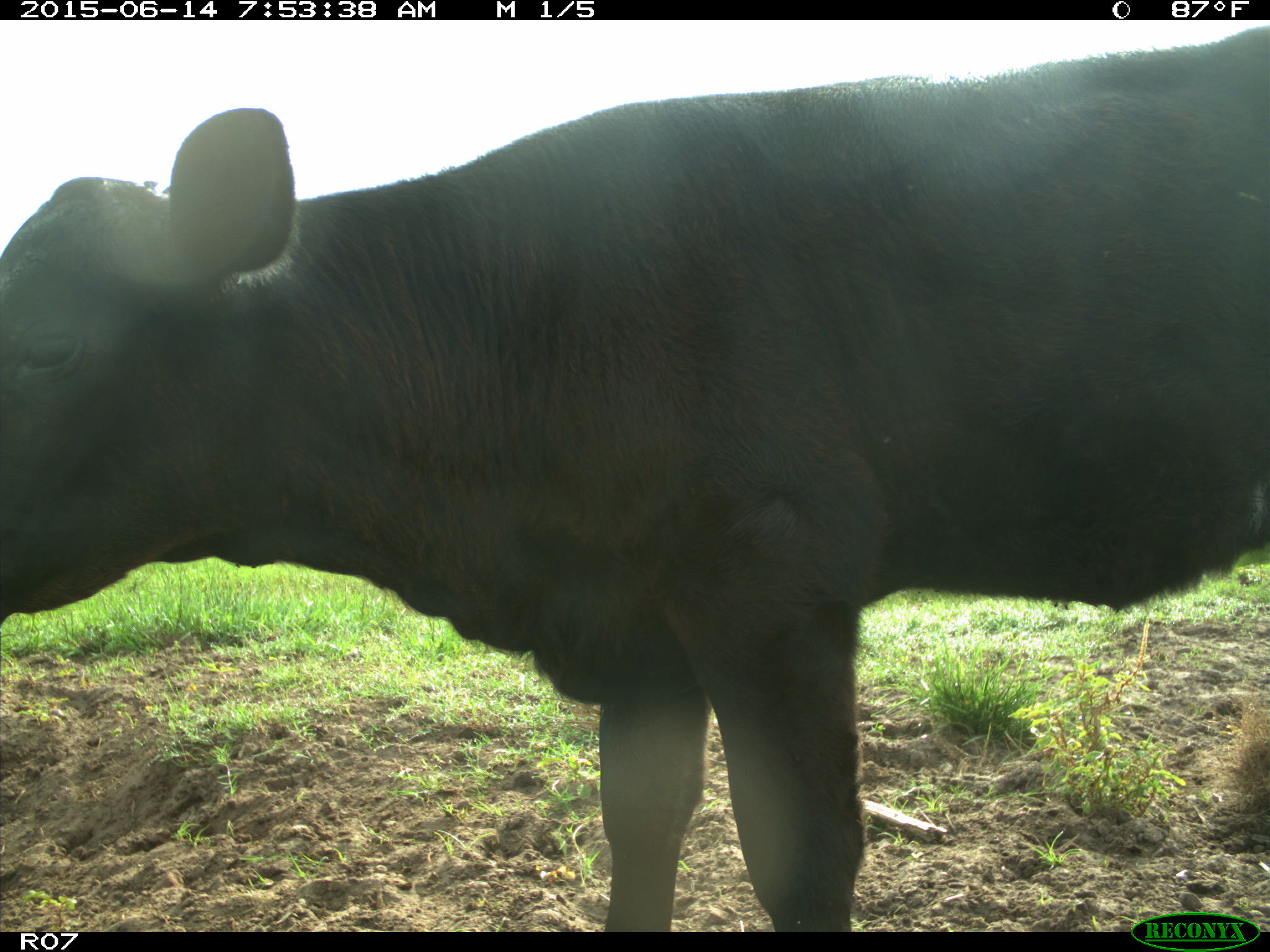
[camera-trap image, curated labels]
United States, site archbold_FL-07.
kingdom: Animalia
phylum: Chordata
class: Mammalia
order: Artiodactyla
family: Bovidae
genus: Bos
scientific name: Bos taurus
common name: domestic cow